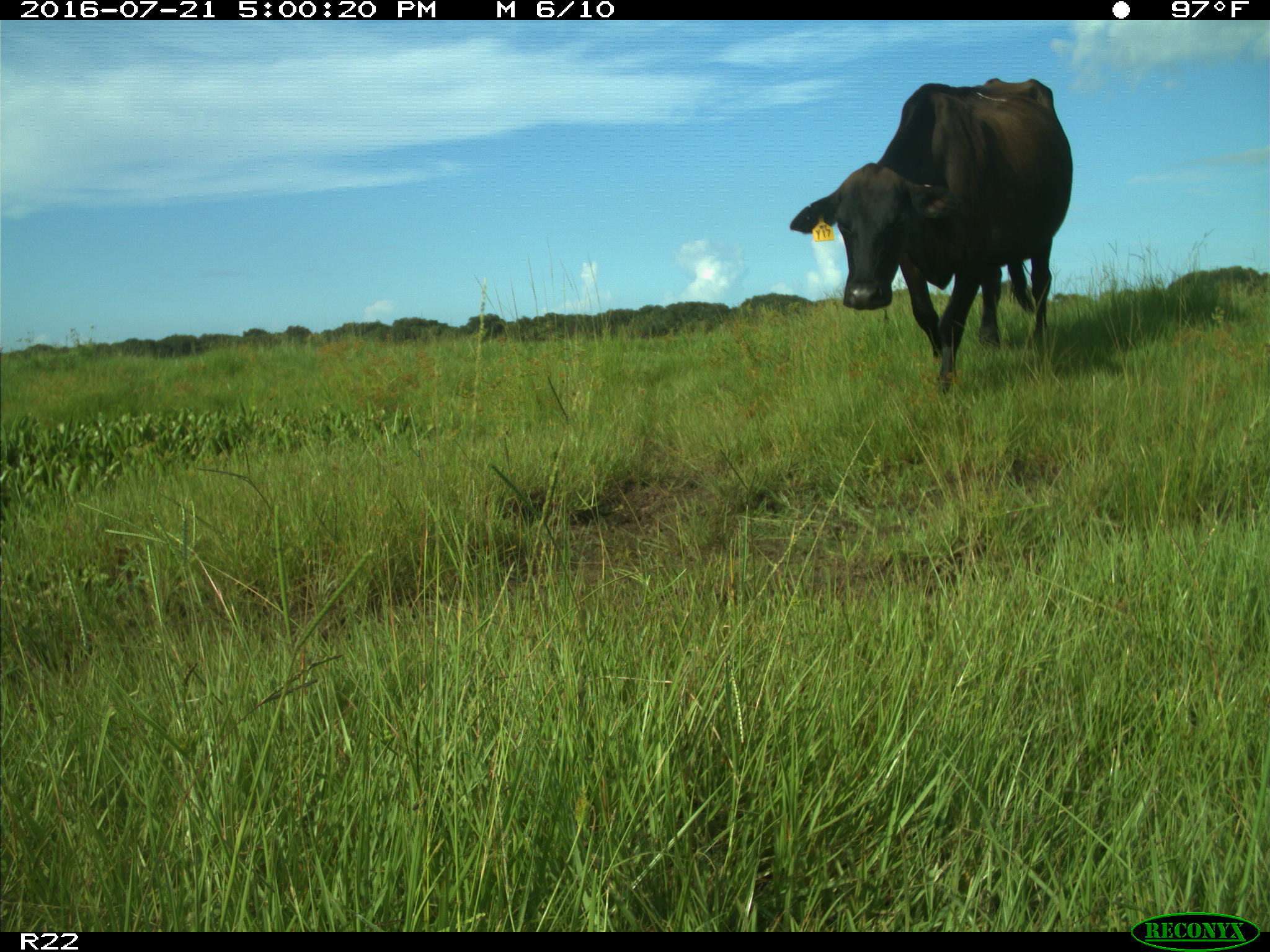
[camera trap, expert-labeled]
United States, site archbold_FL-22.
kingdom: Animalia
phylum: Chordata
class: Mammalia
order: Artiodactyla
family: Bovidae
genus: Bos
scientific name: Bos taurus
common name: domestic cow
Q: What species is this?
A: Bos taurus (domestic cow).